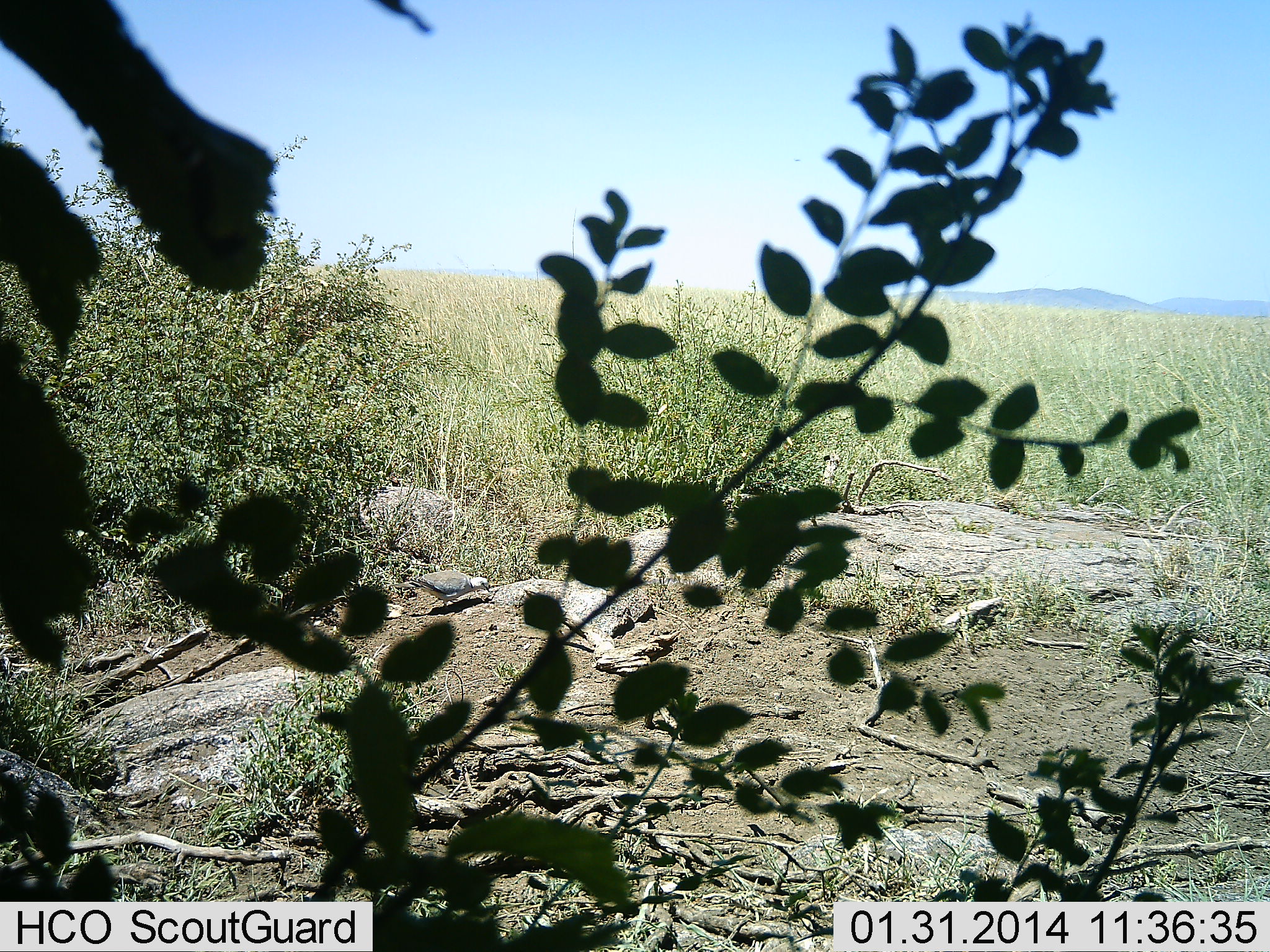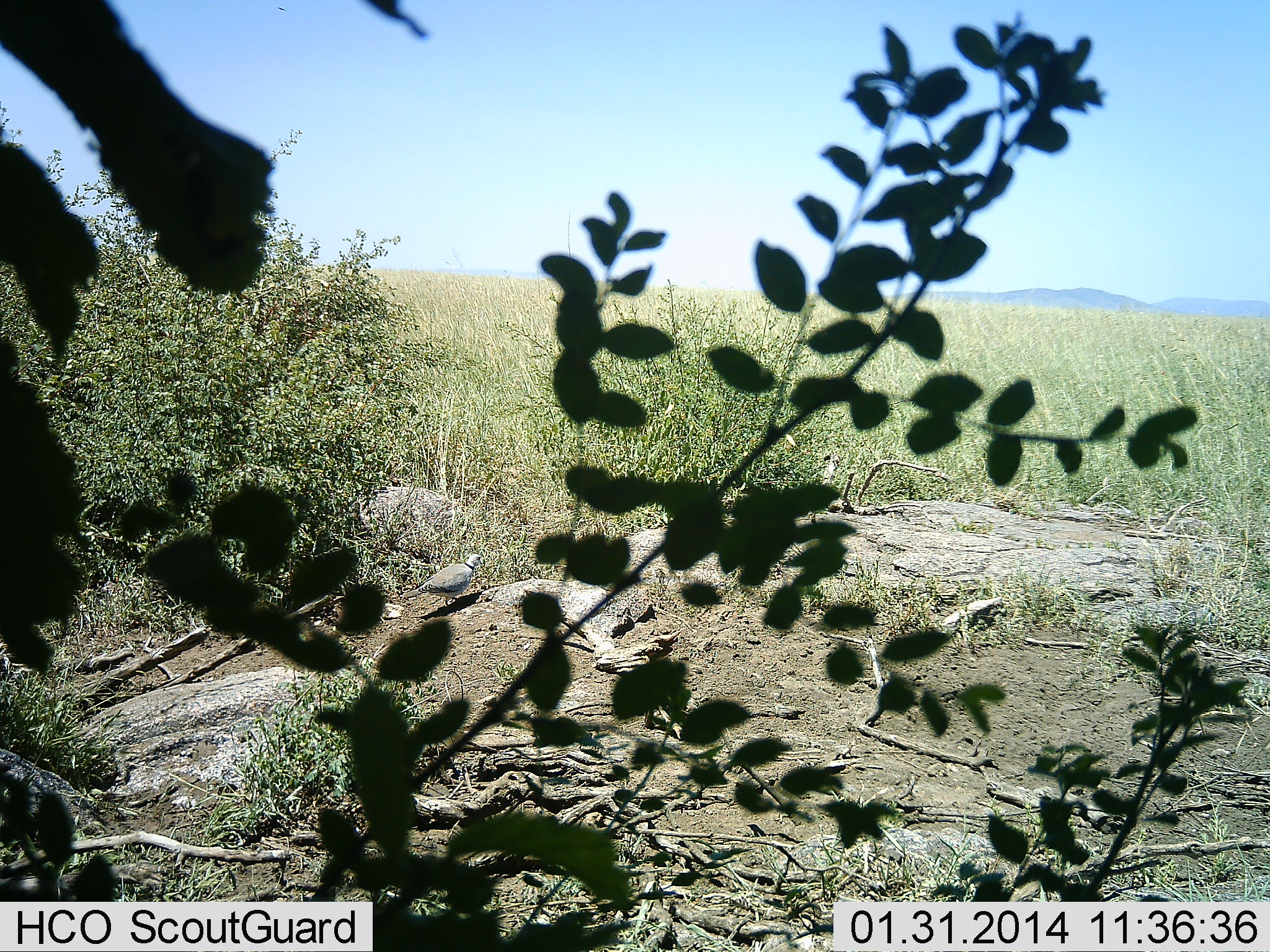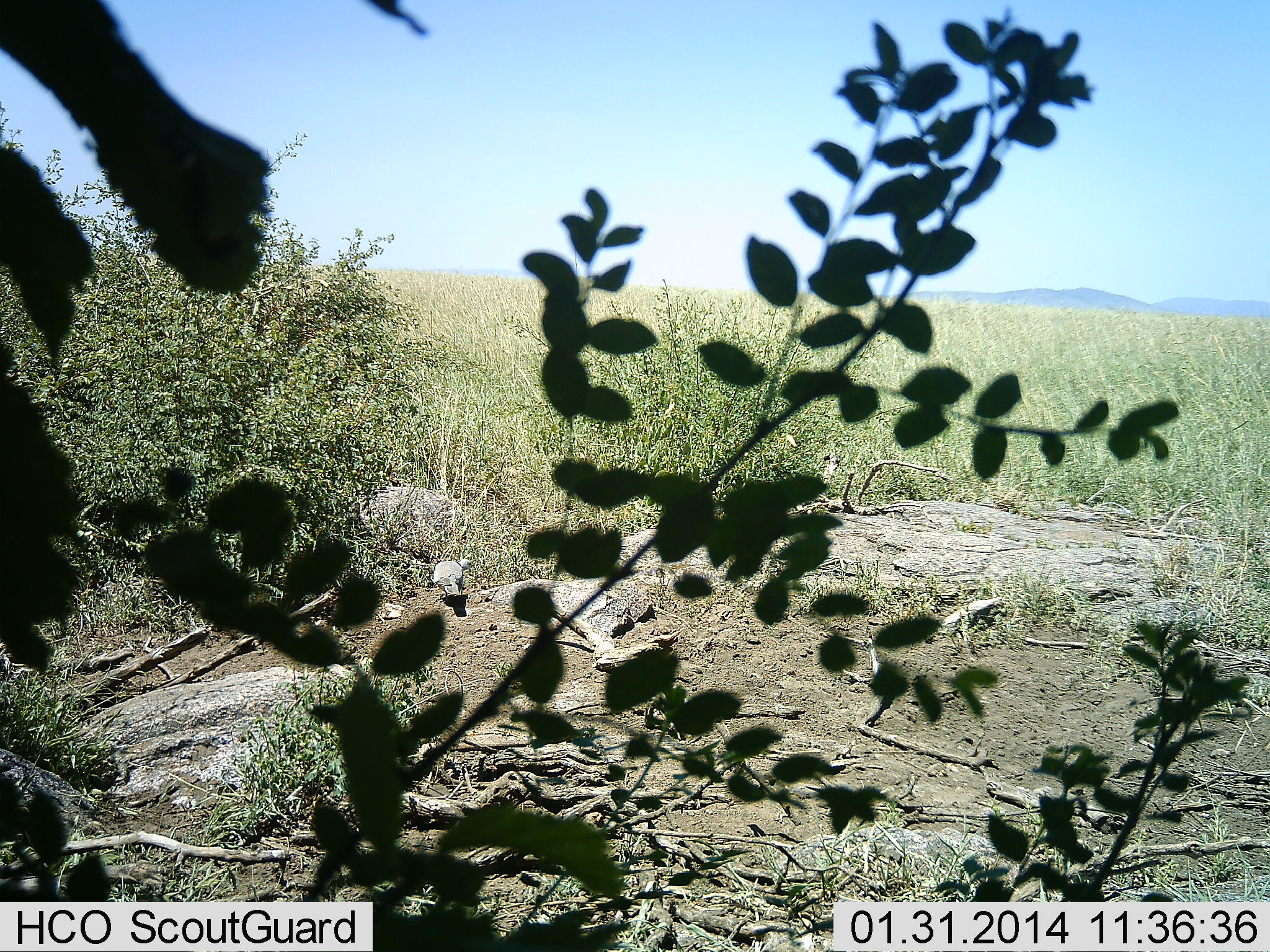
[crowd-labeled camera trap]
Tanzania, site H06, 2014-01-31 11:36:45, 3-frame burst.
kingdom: Animalia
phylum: Chordata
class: Aves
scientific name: Aves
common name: bird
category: otherbird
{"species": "otherbird (bird) (Aves)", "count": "1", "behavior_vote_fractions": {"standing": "60%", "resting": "0%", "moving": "10%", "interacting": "0%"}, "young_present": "0%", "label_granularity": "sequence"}